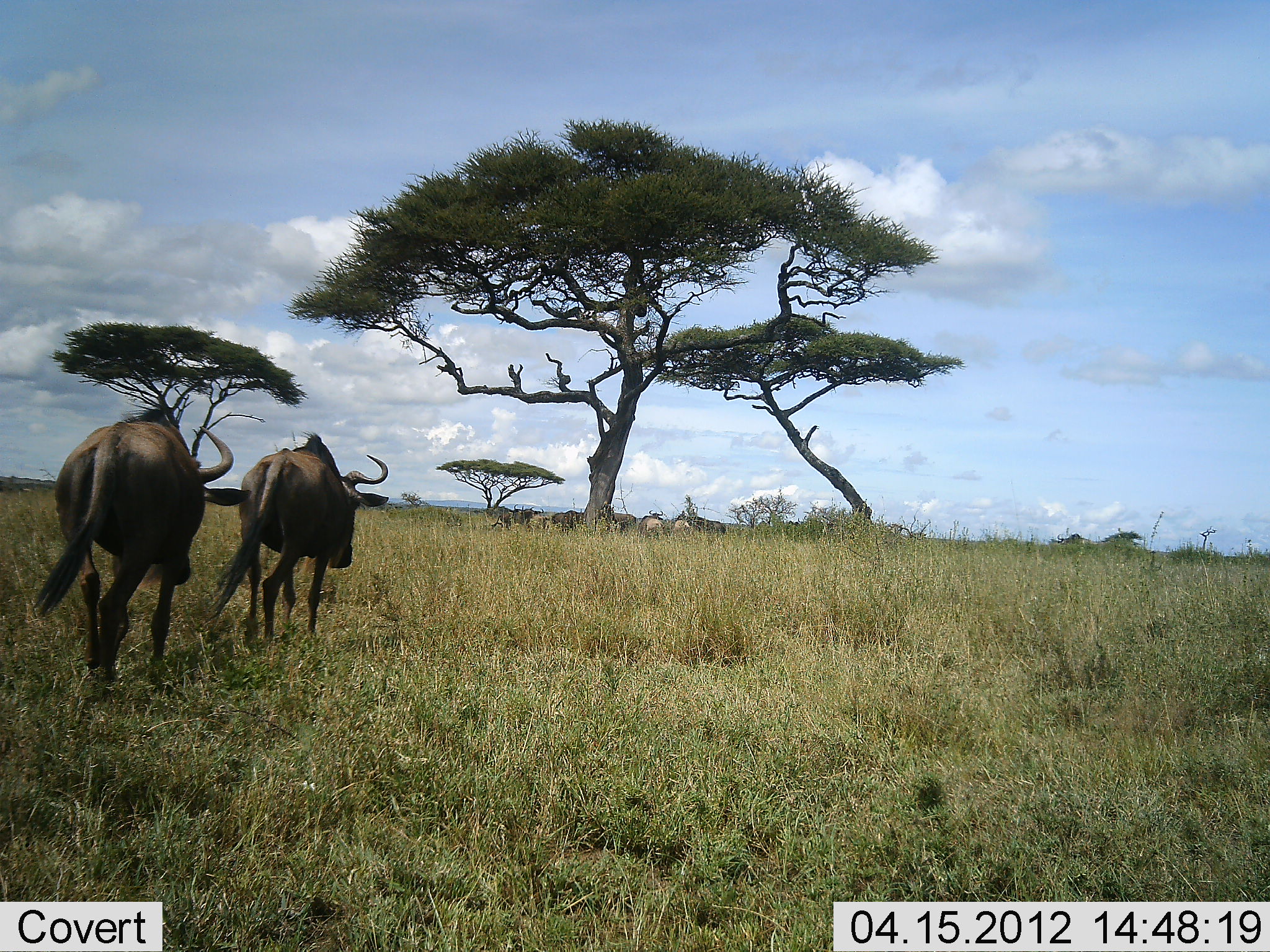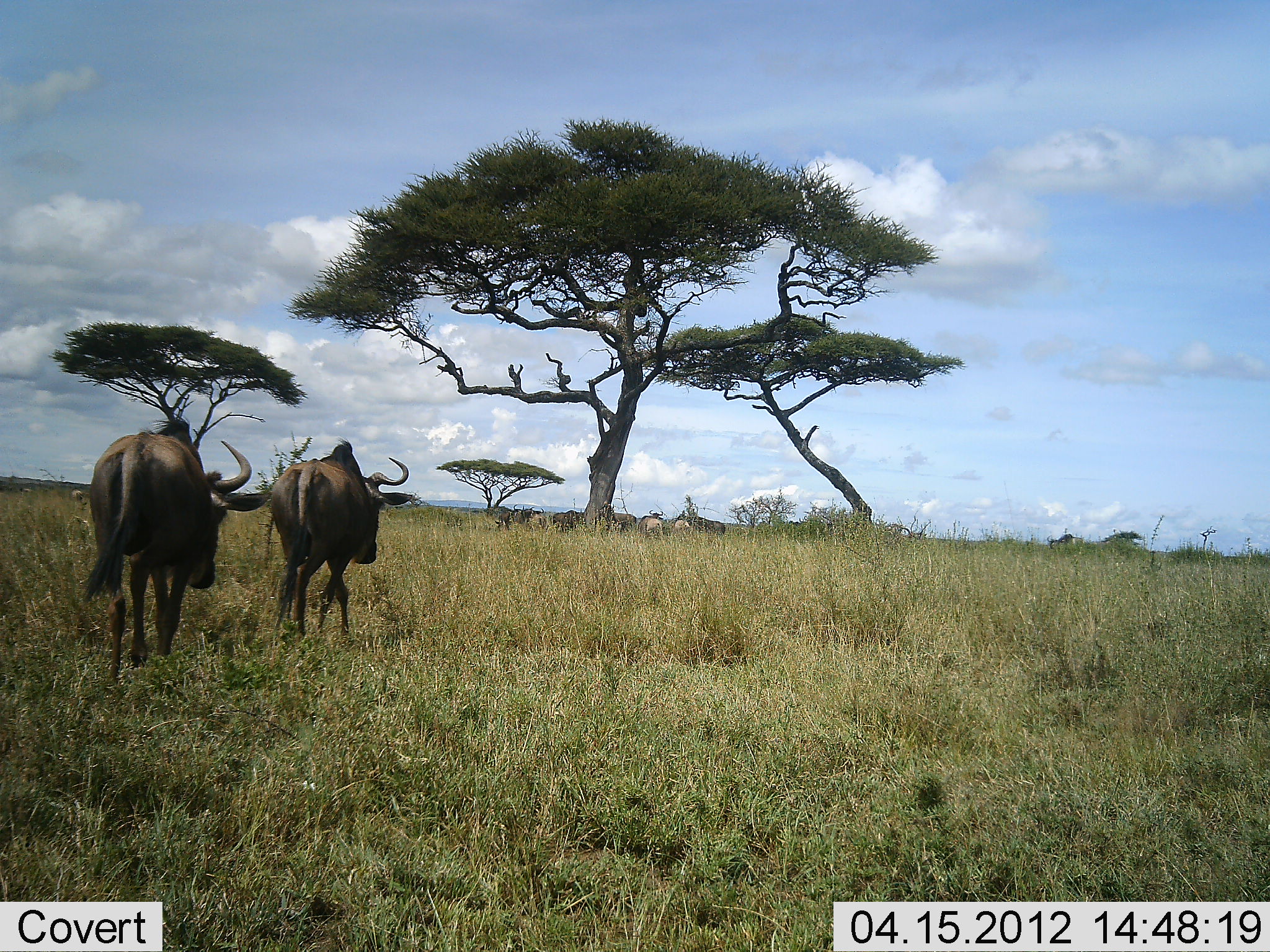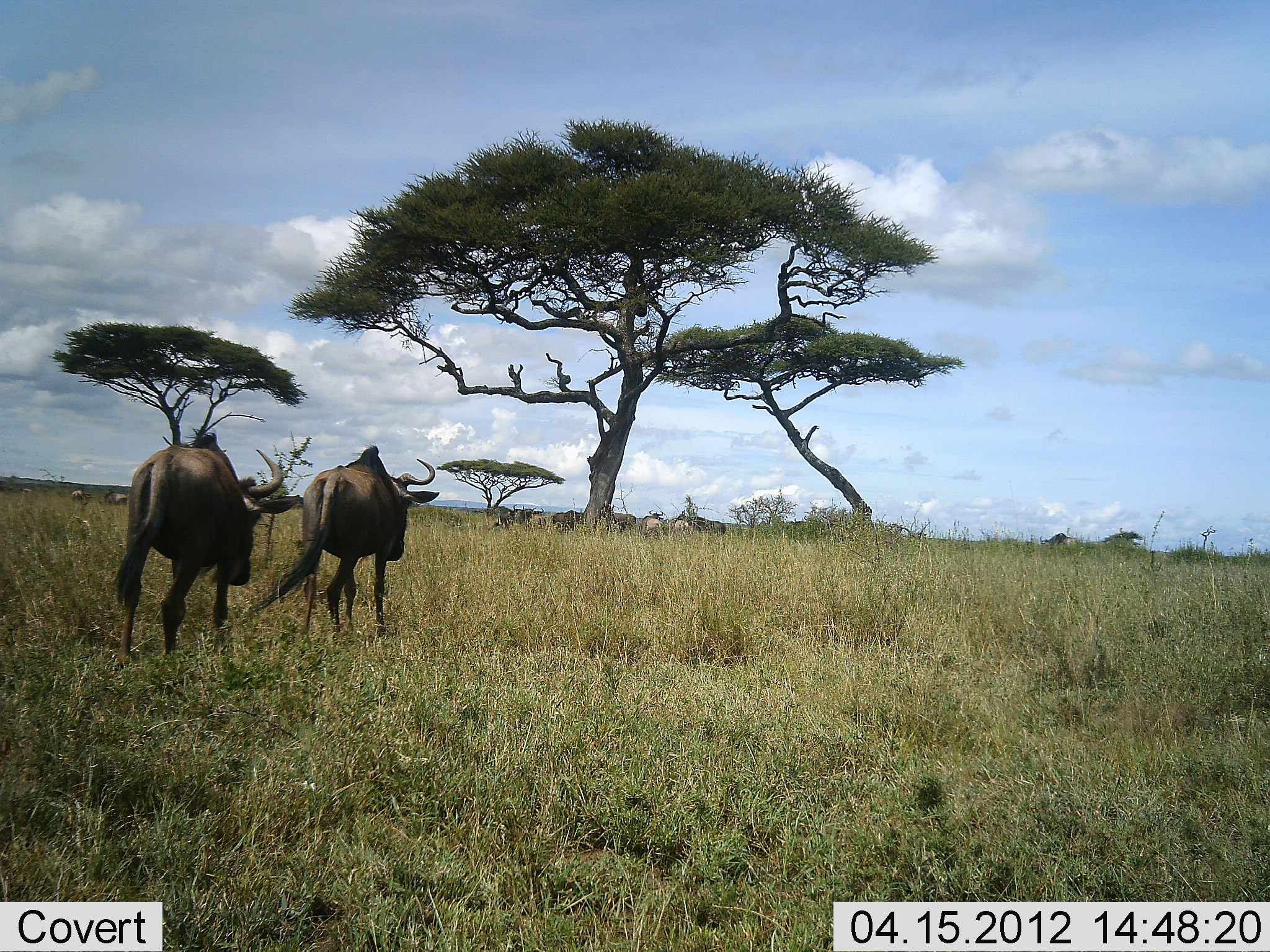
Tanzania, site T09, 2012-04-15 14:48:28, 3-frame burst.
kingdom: Animalia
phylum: Chordata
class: Mammalia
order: Artiodactyla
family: Bovidae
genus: Connochaetes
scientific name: Connochaetes taurinus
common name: blue wildebeest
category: wildebeest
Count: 2.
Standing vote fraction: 12%.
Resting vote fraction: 0%.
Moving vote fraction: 100%.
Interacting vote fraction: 0%.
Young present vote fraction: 0%.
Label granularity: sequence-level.